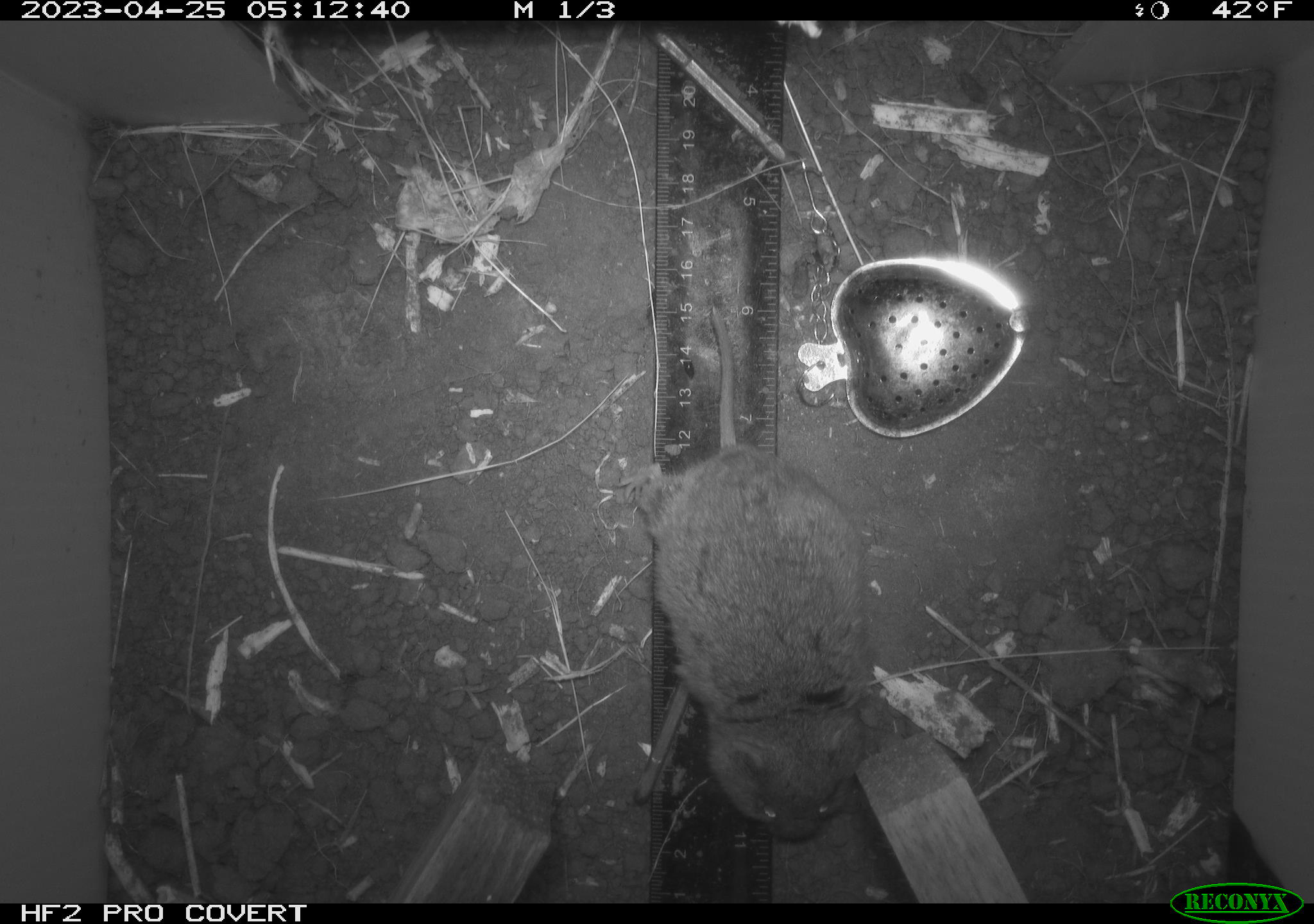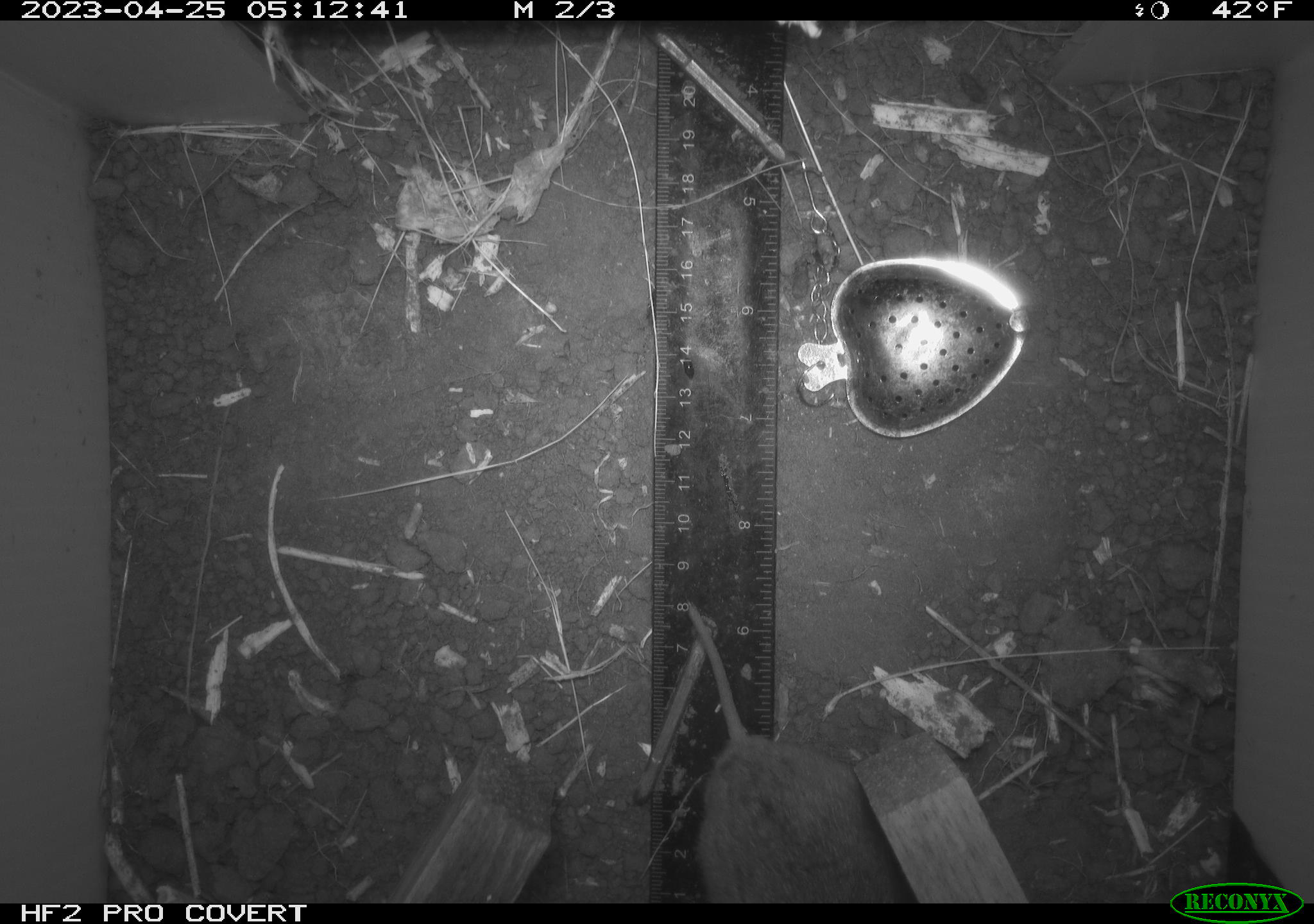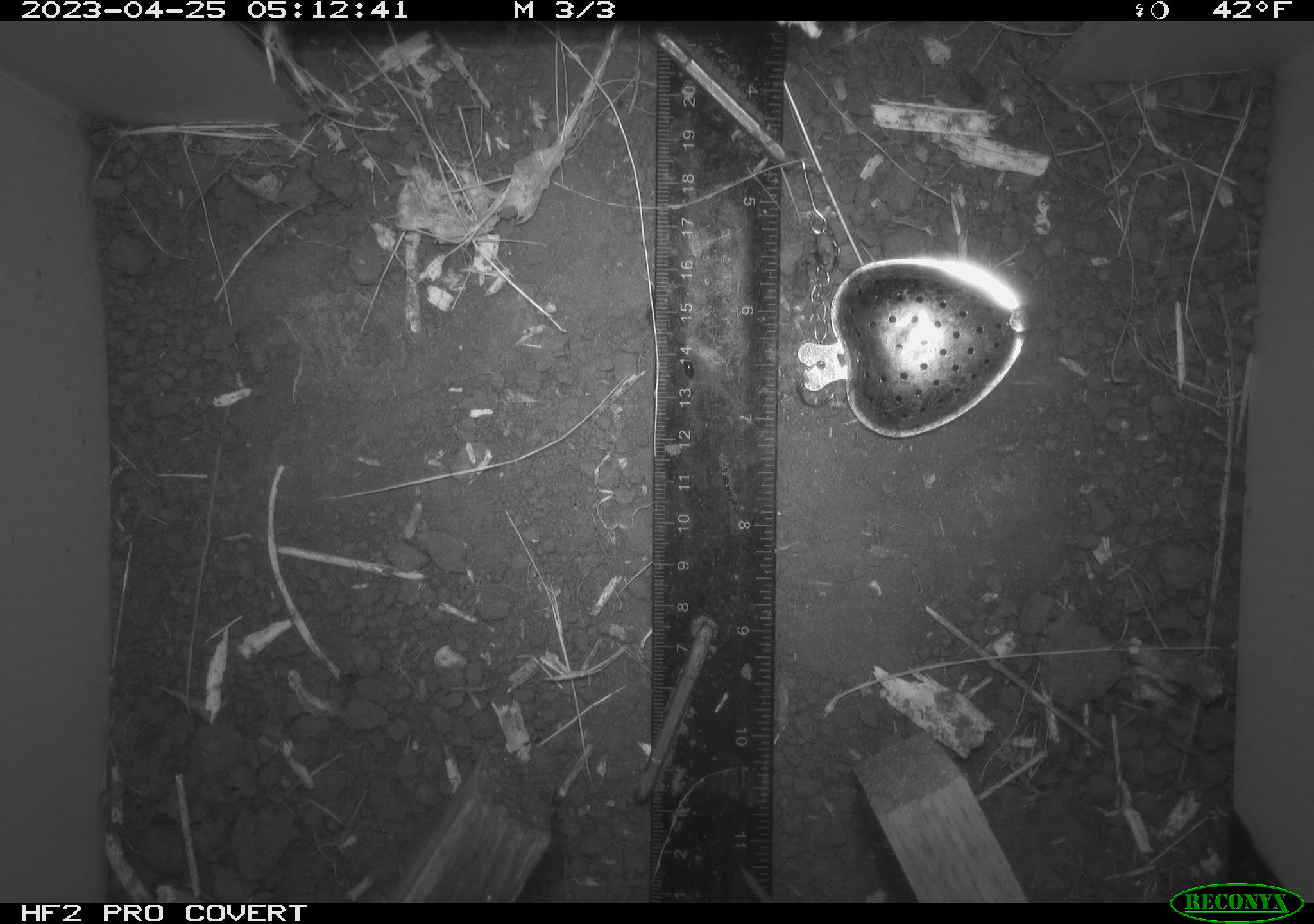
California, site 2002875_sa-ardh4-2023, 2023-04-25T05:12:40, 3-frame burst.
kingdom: Animalia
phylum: Chordata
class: Mammalia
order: Rodentia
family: Cricetidae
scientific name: Arvicolinae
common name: voles, lemmings, and muskrats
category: arvicolinae subfamily